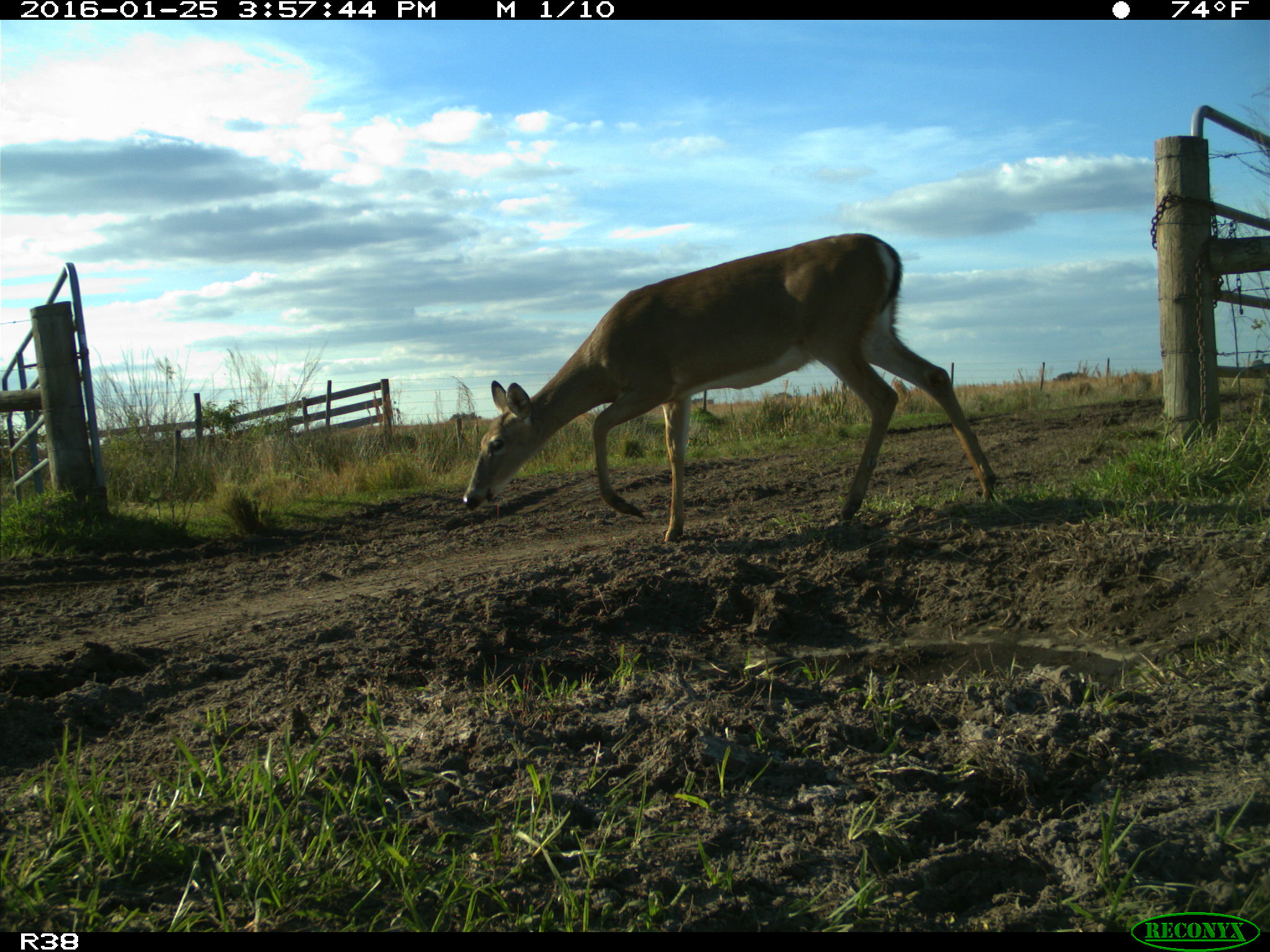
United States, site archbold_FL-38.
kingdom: Animalia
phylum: Chordata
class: Mammalia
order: Artiodactyla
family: Cervidae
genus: Odocoileus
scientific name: Odocoileus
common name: deer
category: unidentified deer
Unidentified deer (deer) (Odocoileus).